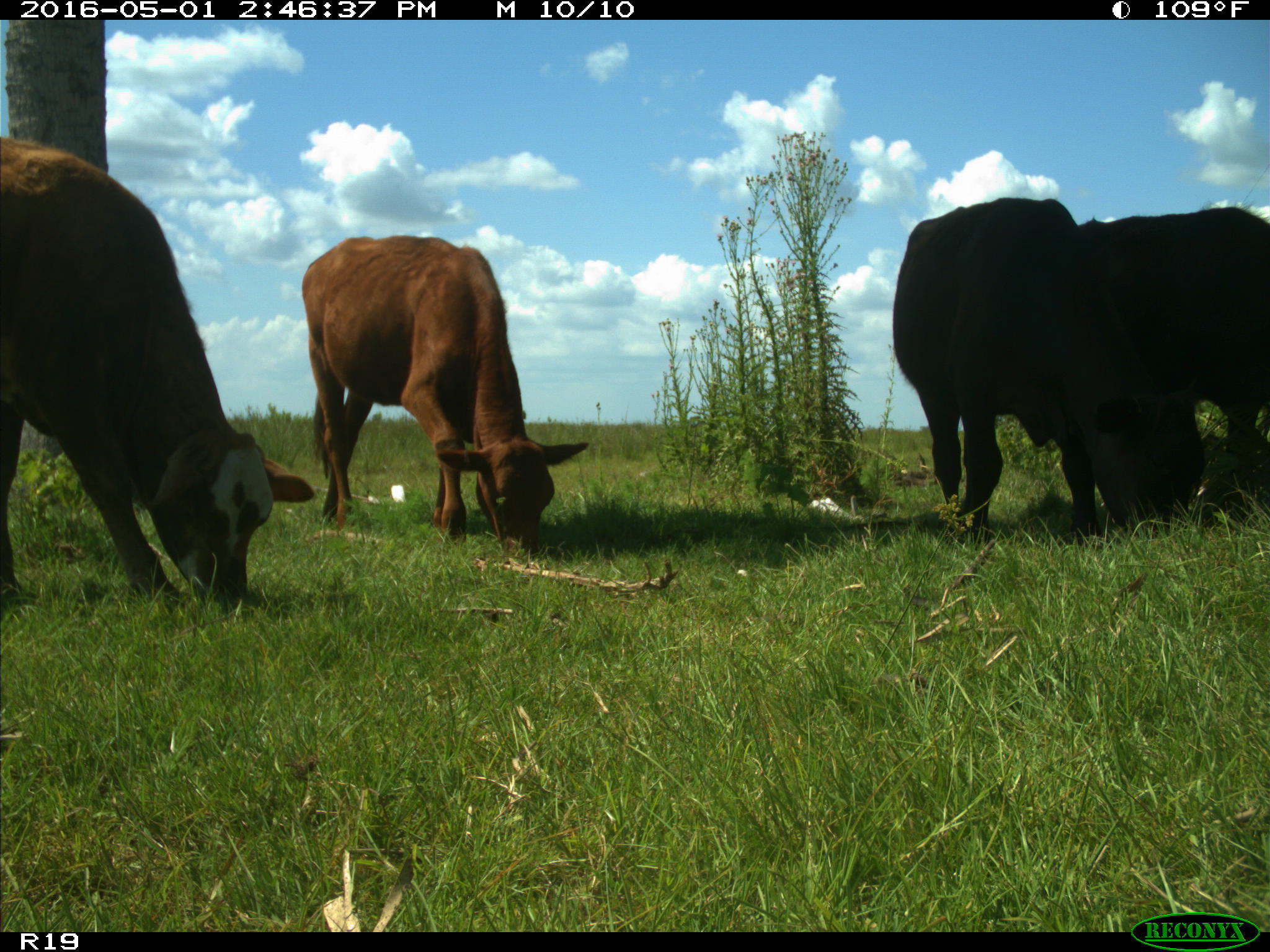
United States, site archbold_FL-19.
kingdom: Animalia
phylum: Chordata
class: Mammalia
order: Artiodactyla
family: Bovidae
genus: Bos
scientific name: Bos taurus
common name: domestic cow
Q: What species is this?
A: Bos taurus (domestic cow).